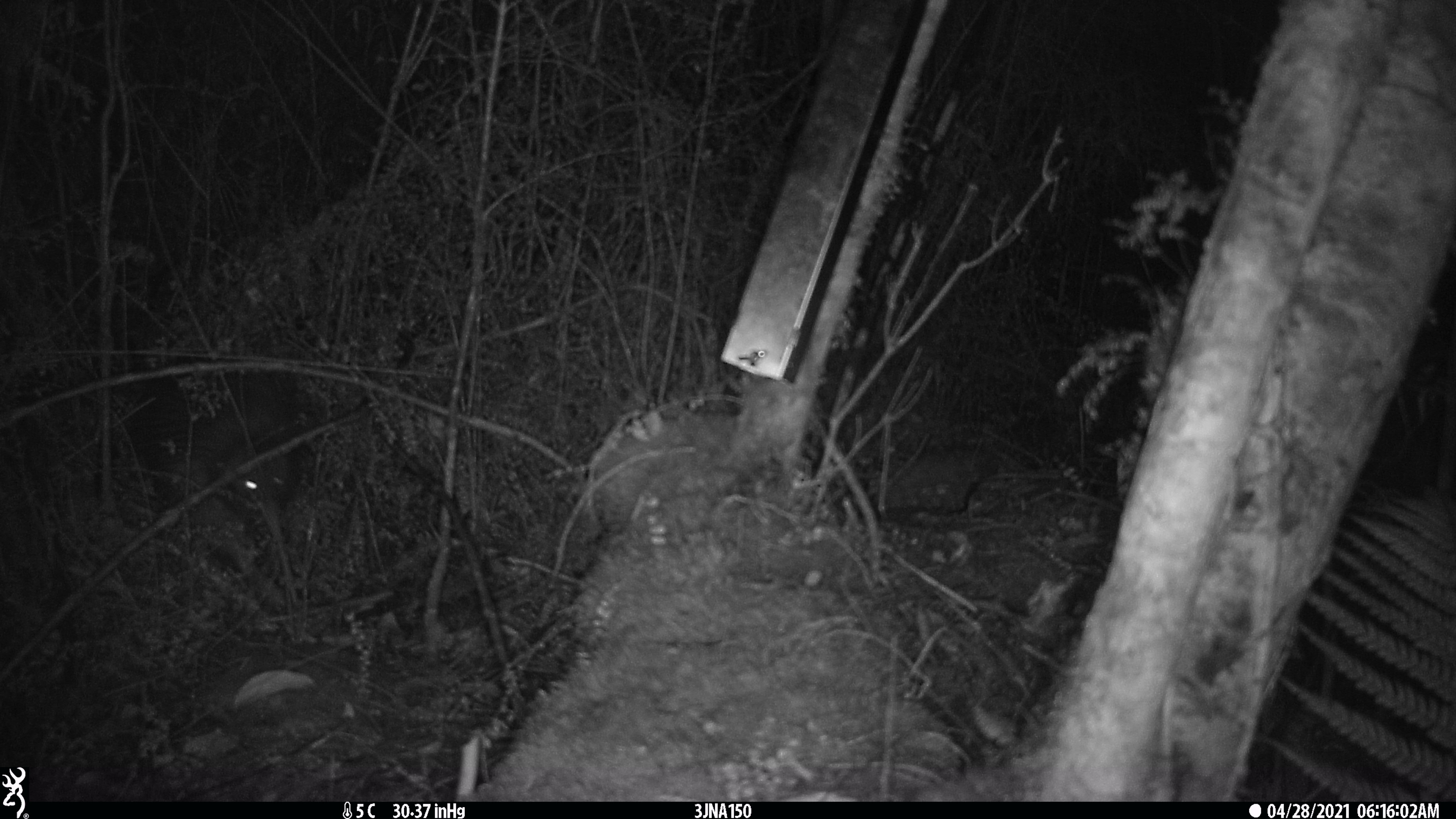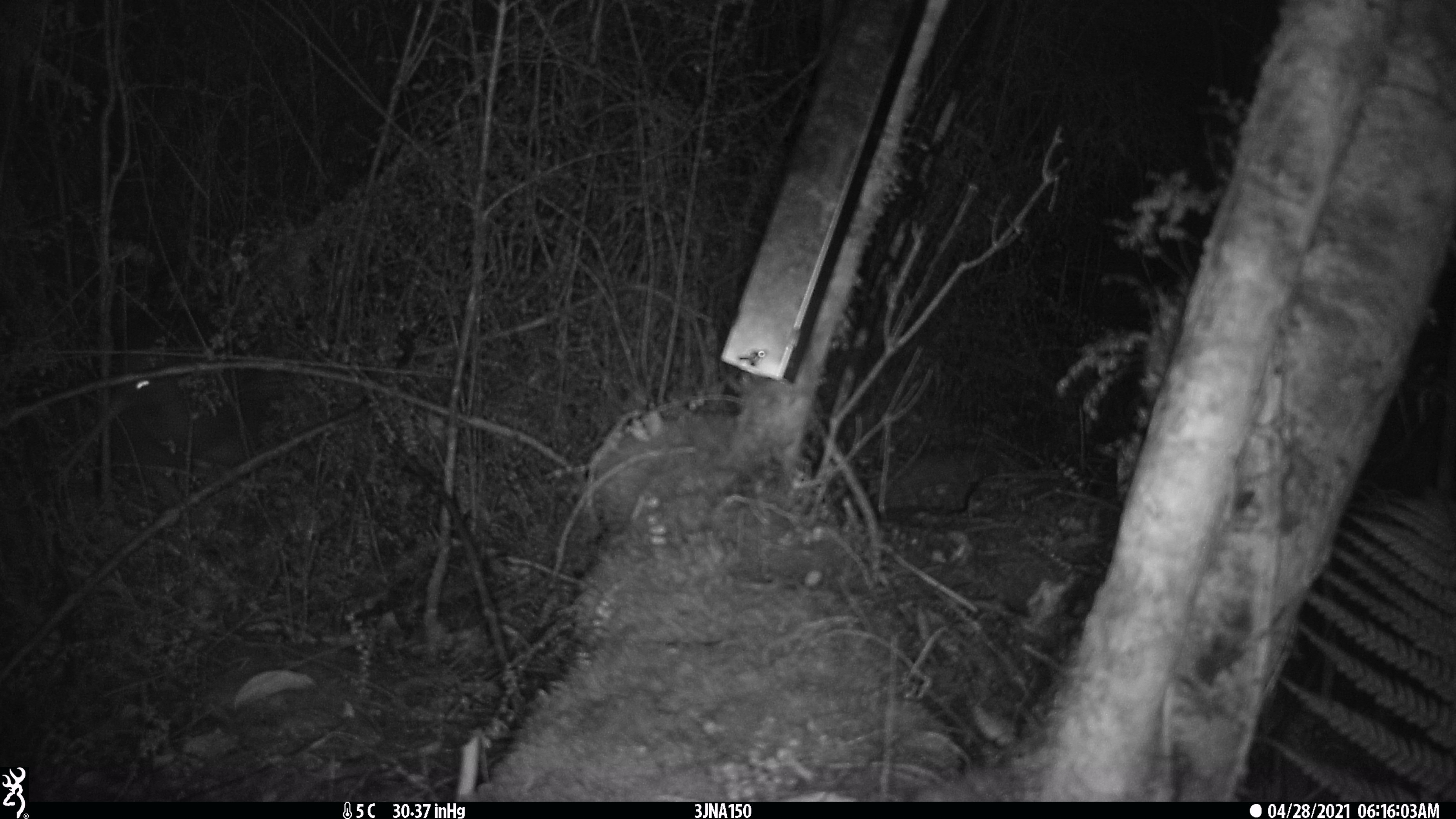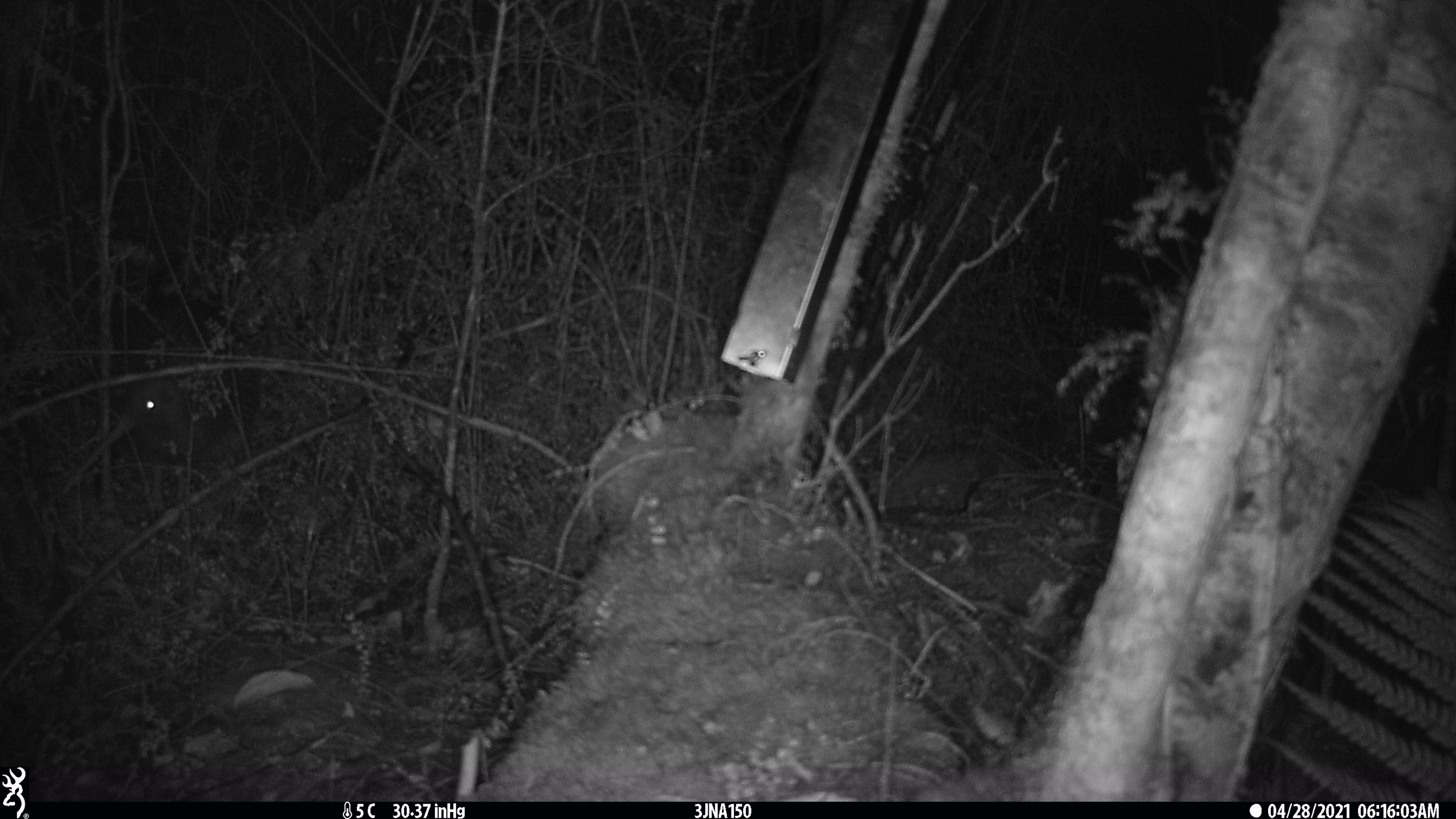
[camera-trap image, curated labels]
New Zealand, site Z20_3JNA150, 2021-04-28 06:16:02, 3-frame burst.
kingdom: Animalia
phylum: Chordata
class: Aves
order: Apterygiformes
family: Apterygidae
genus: Apteryx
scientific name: Apteryx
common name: kiwi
Kiwi (Apteryx).